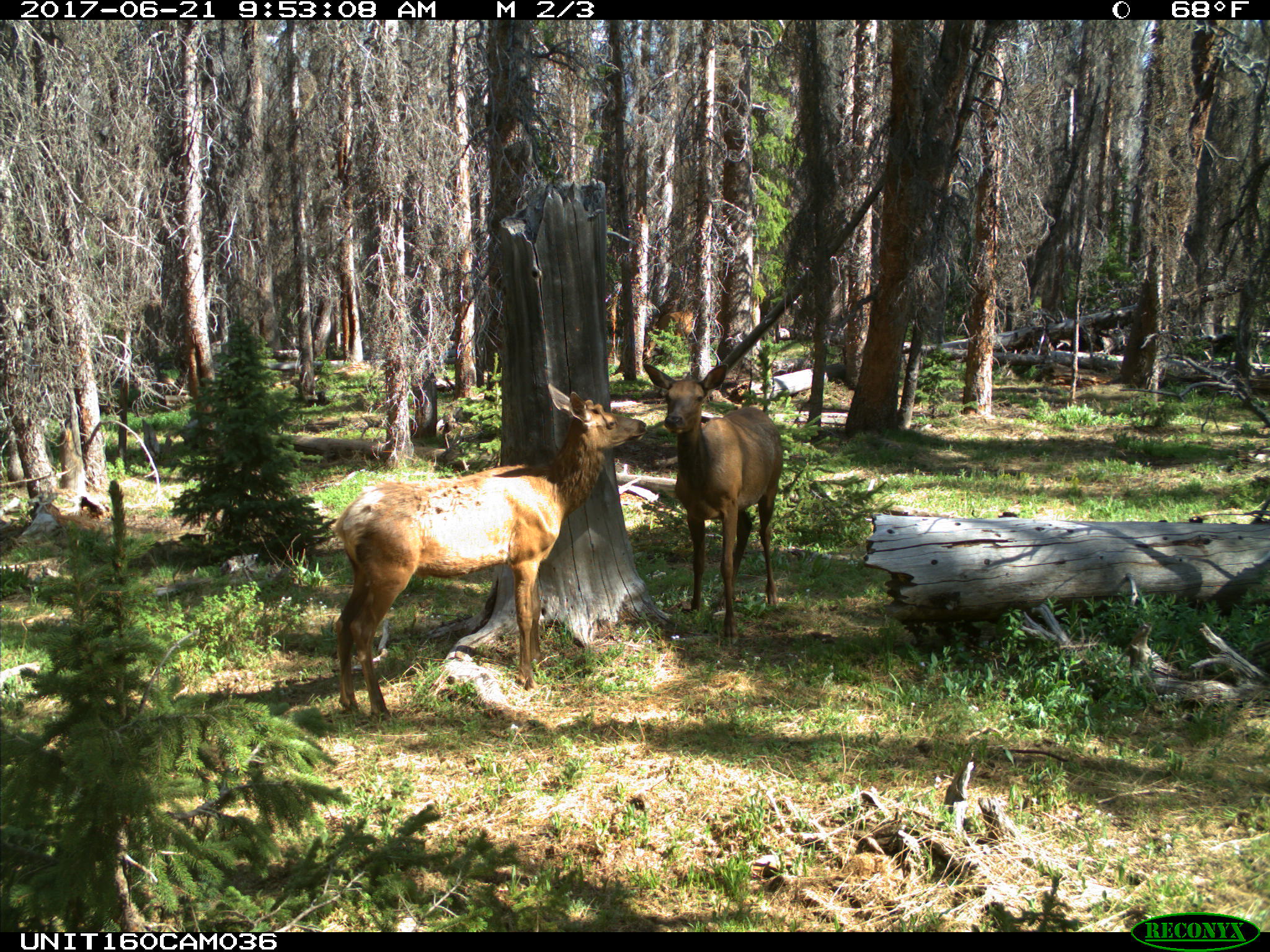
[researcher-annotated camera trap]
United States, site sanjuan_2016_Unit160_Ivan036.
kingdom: Animalia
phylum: Chordata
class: Mammalia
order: Artiodactyla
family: Cervidae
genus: Cervus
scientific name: Cervus elaphus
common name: red deer